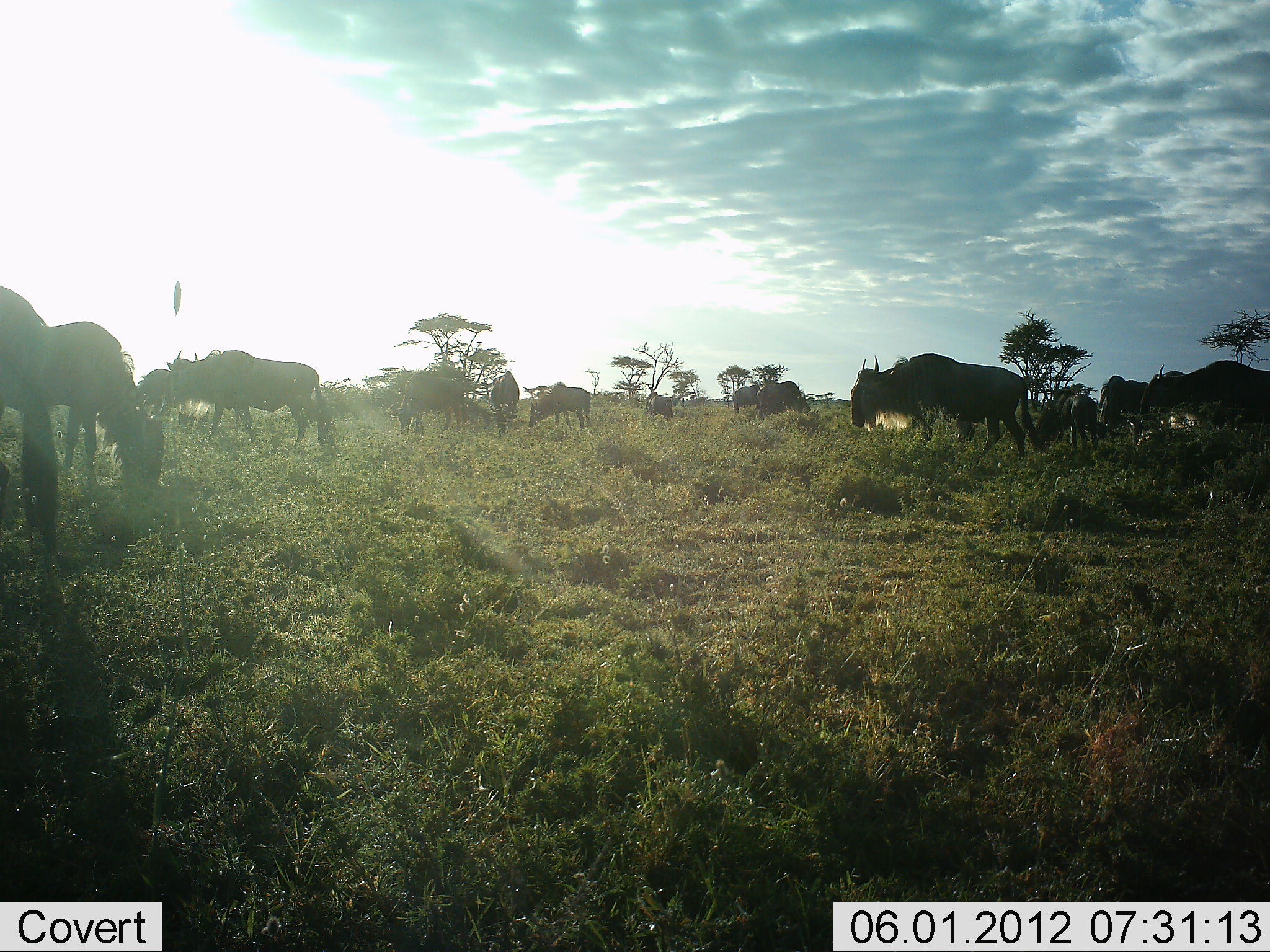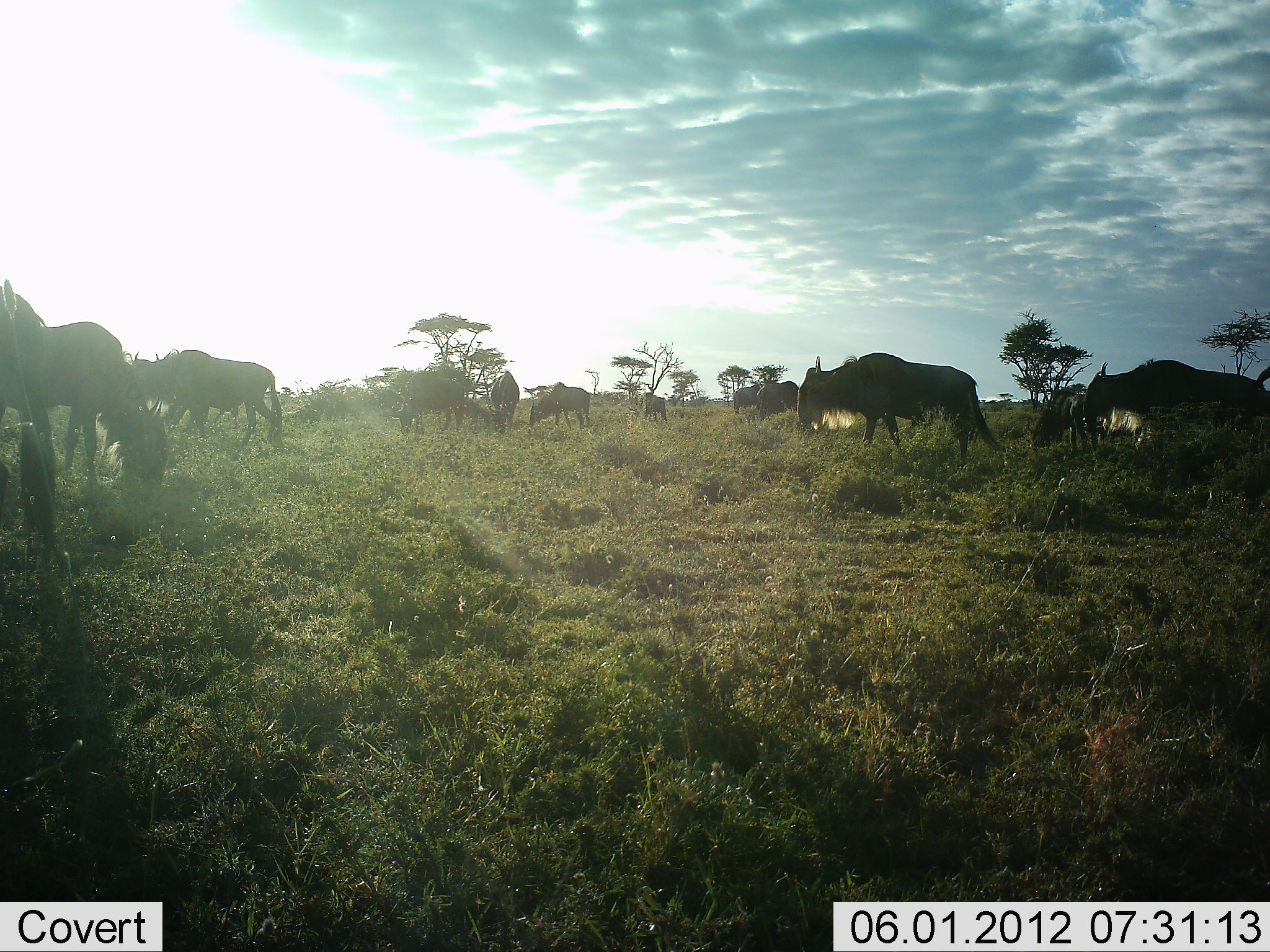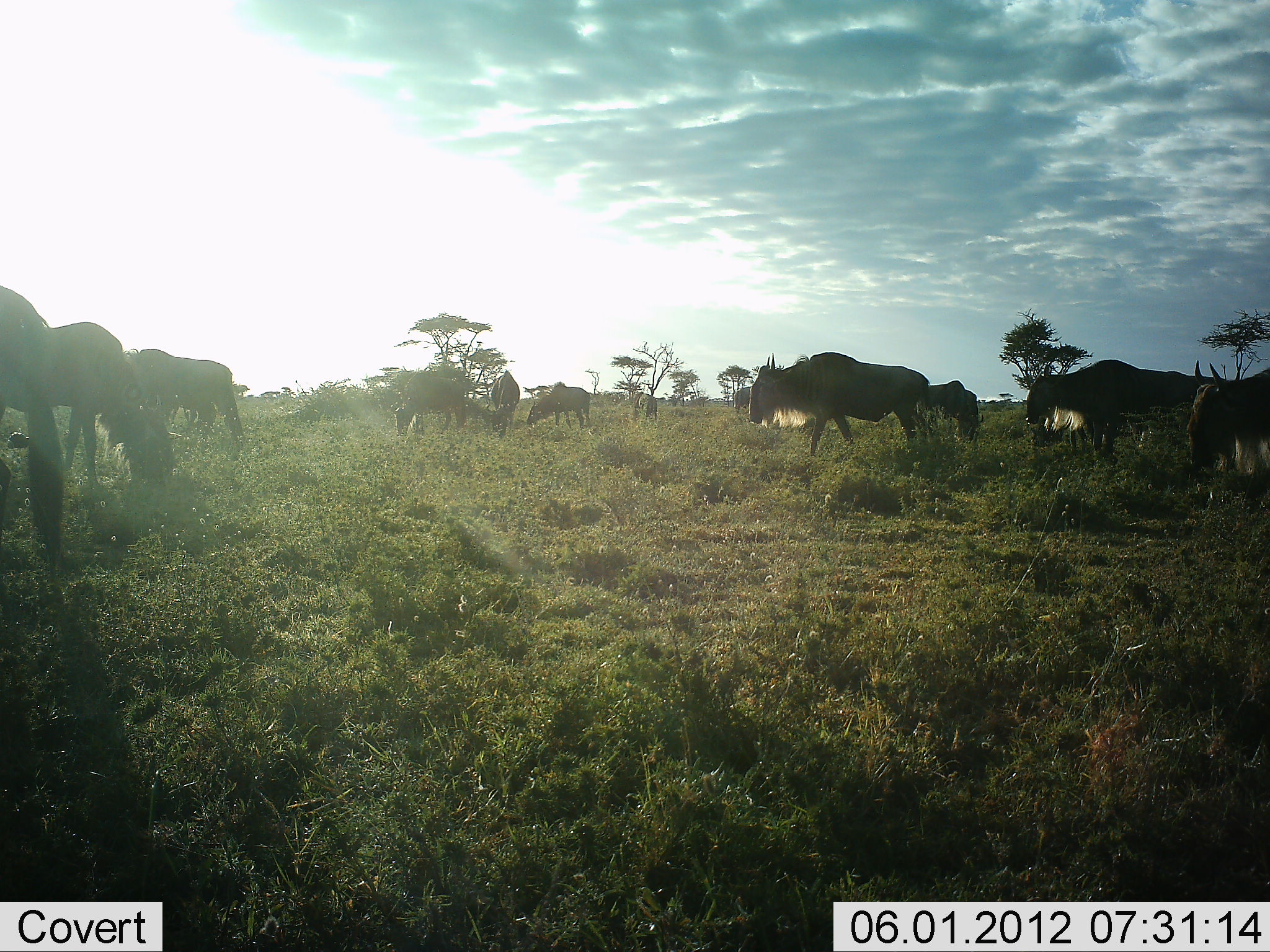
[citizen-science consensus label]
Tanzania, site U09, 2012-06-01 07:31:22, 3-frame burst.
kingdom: Animalia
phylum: Chordata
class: Mammalia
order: Artiodactyla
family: Bovidae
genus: Connochaetes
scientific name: Connochaetes taurinus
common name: blue wildebeest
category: wildebeest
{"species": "wildebeest (blue wildebeest) (Connochaetes taurinus)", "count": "11-50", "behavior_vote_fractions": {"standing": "30%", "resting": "0%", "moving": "80%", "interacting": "10%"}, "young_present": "10%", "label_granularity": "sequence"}